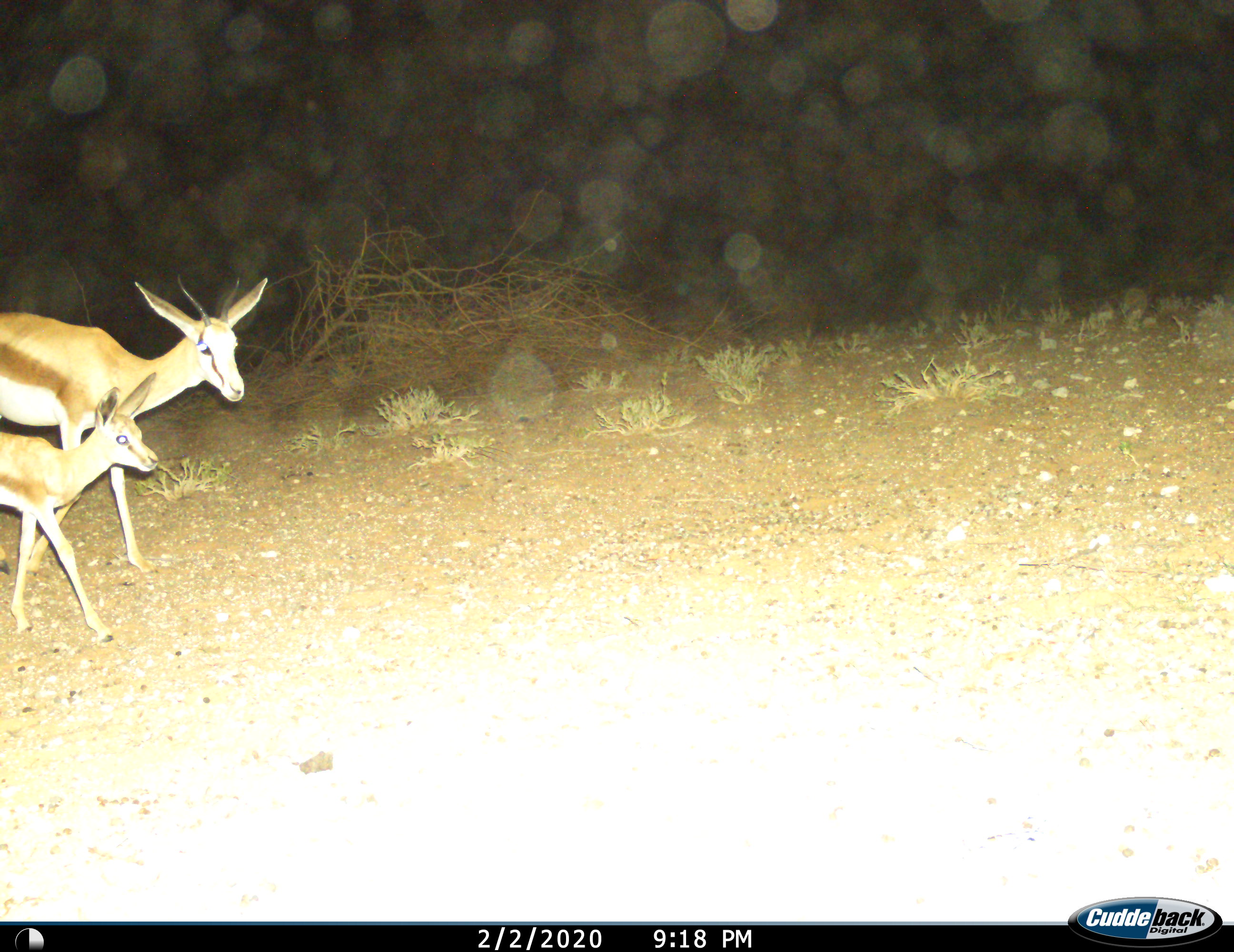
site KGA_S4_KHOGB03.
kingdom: Animalia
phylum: Chordata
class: Mammalia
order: Artiodactyla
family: Bovidae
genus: Antidorcas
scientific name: Antidorcas marsupialis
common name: springbok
Springbok (Antidorcas marsupialis), count 2. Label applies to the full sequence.